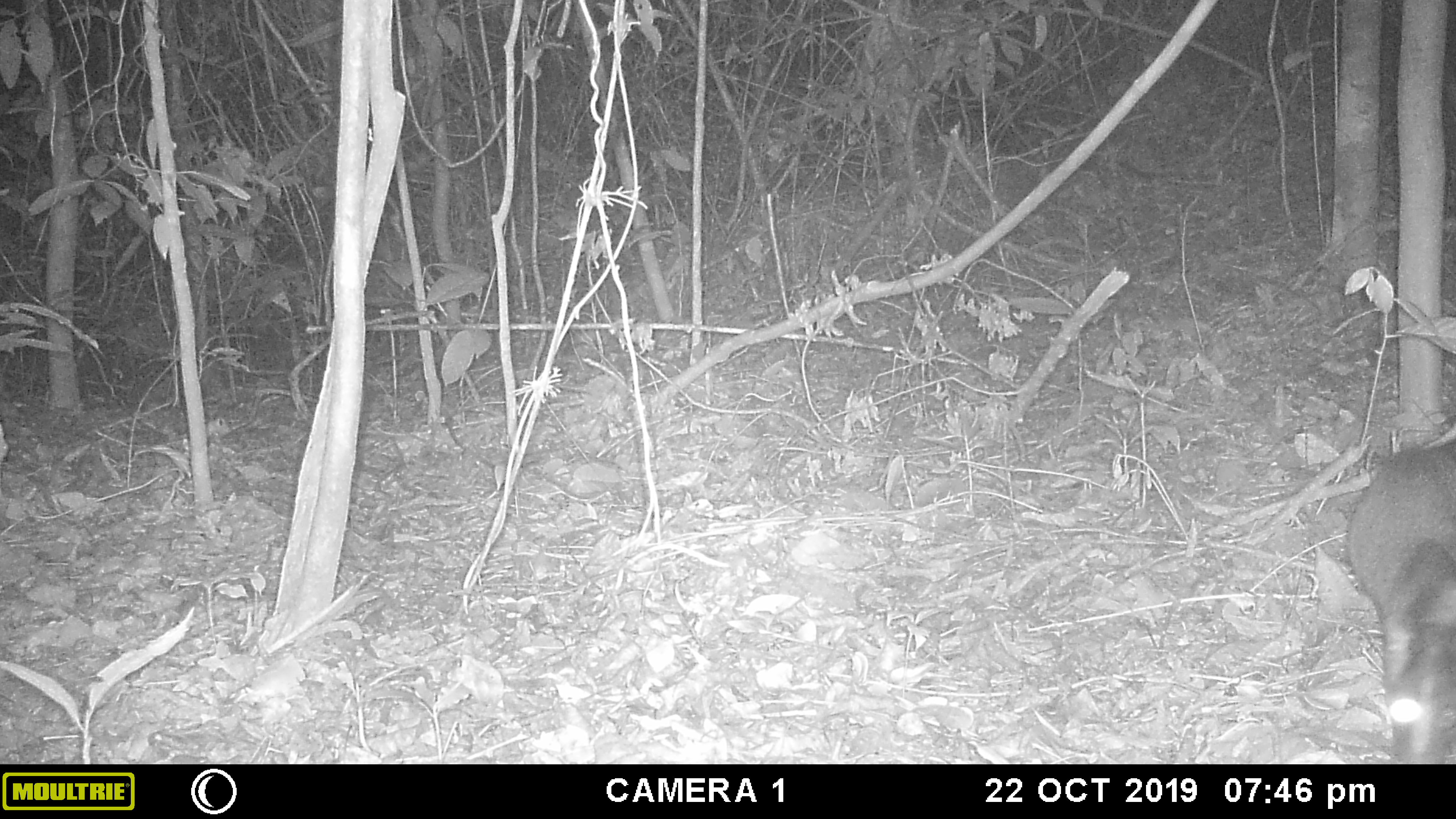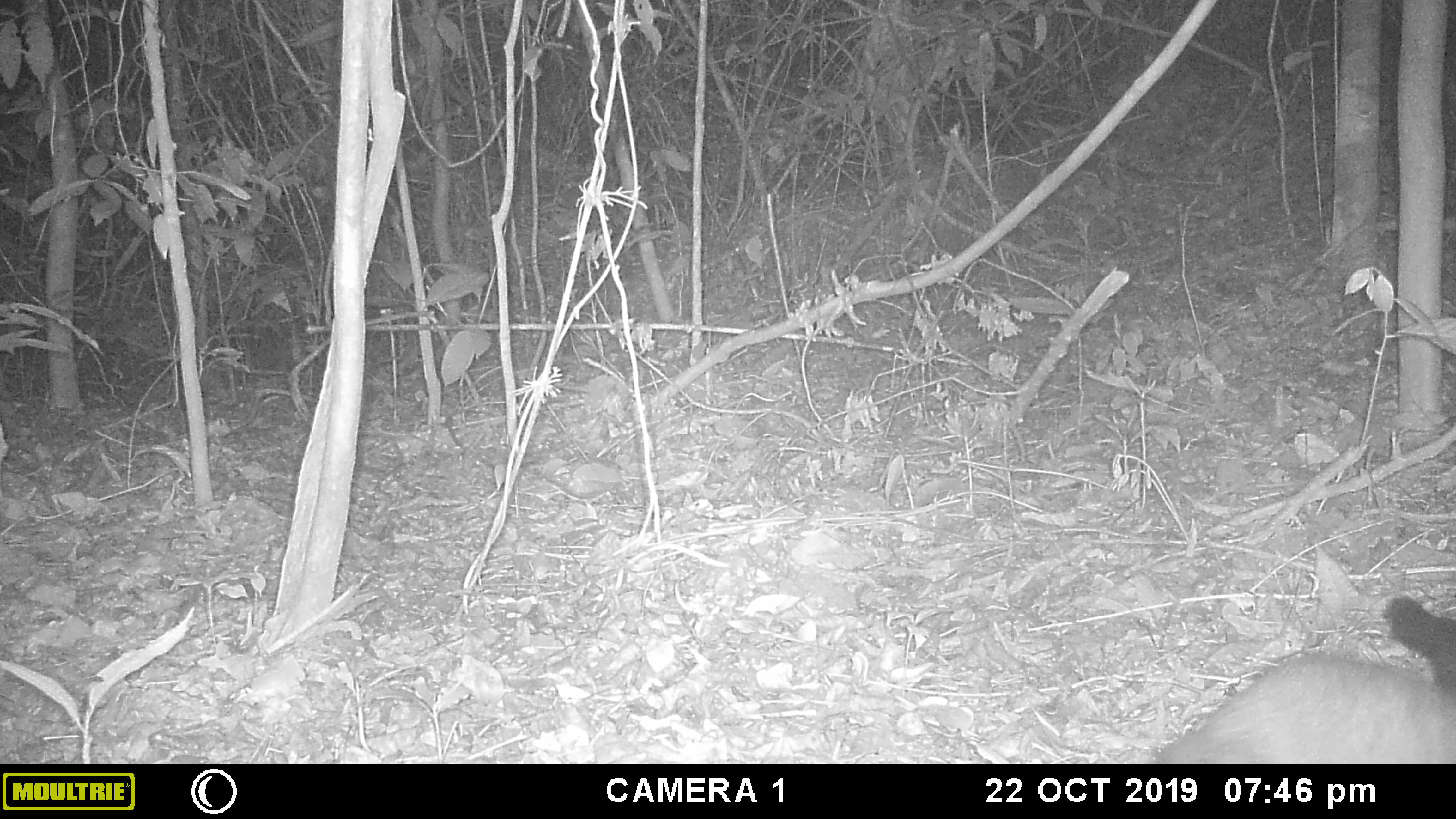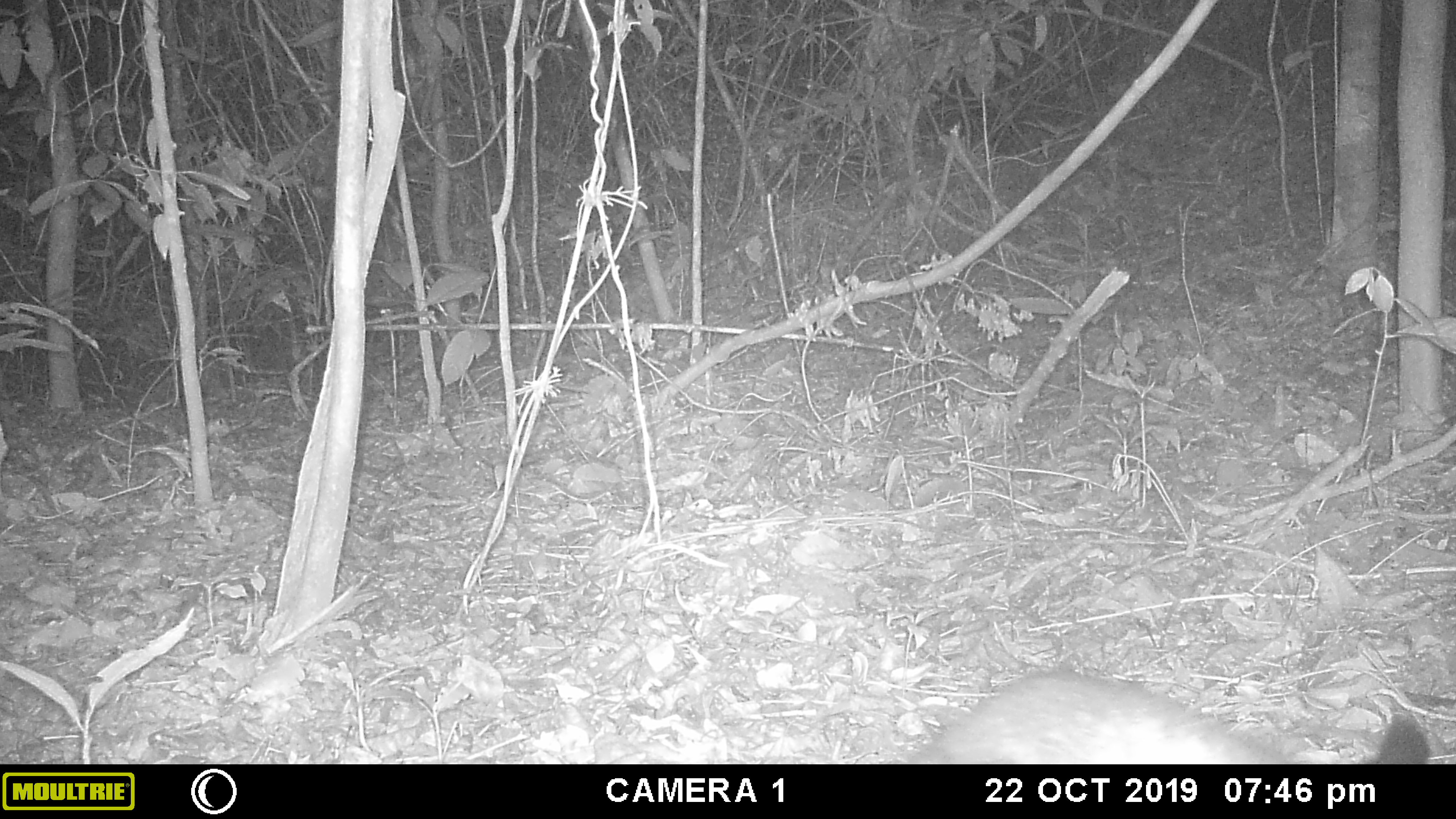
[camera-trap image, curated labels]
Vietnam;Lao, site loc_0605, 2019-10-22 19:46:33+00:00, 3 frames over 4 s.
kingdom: Animalia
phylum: Chordata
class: Mammalia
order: Carnivora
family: Viverridae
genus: Paguma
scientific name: Paguma larvata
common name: masked palm civet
Masked palm civet (Paguma larvata). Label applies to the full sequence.